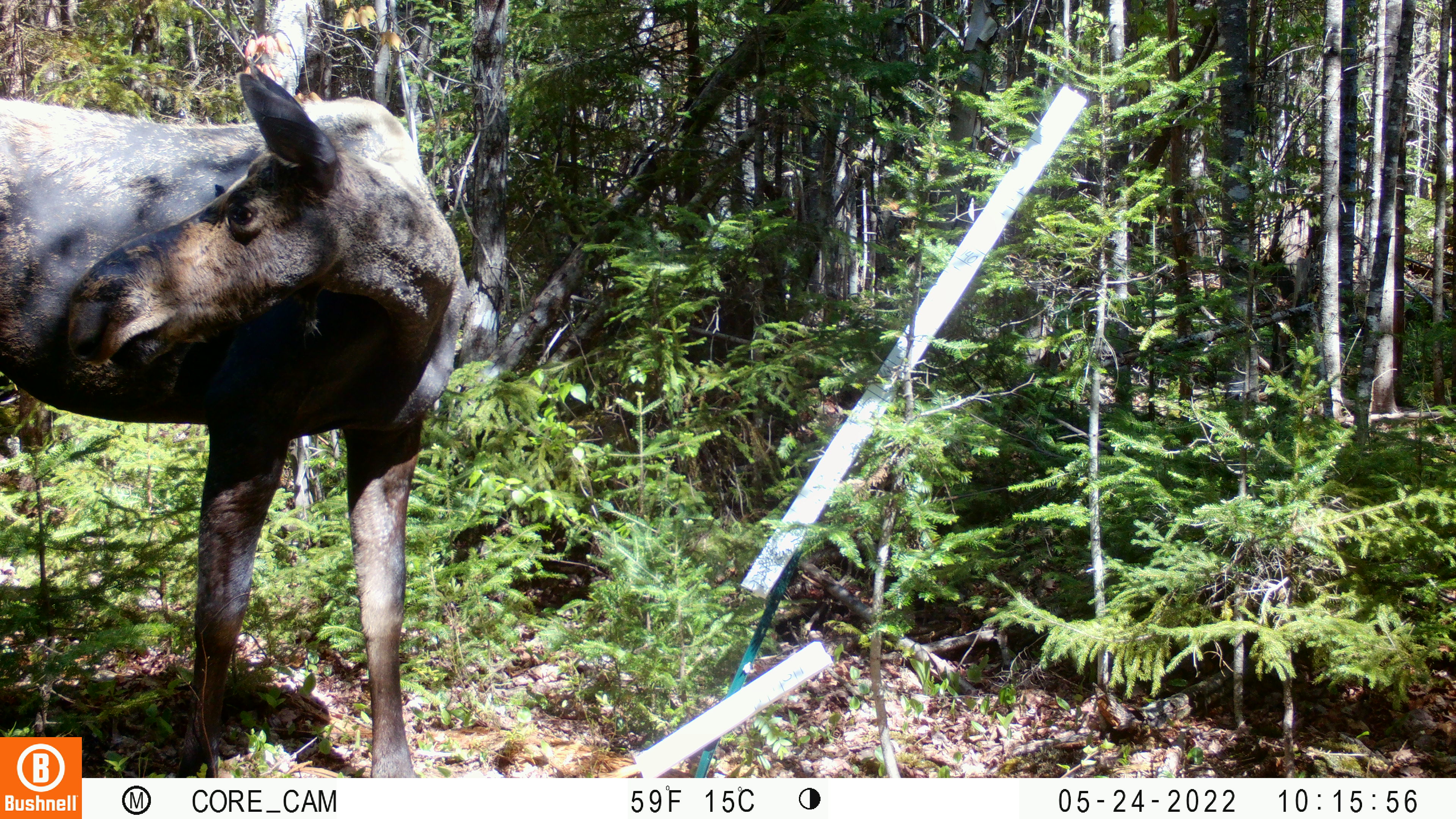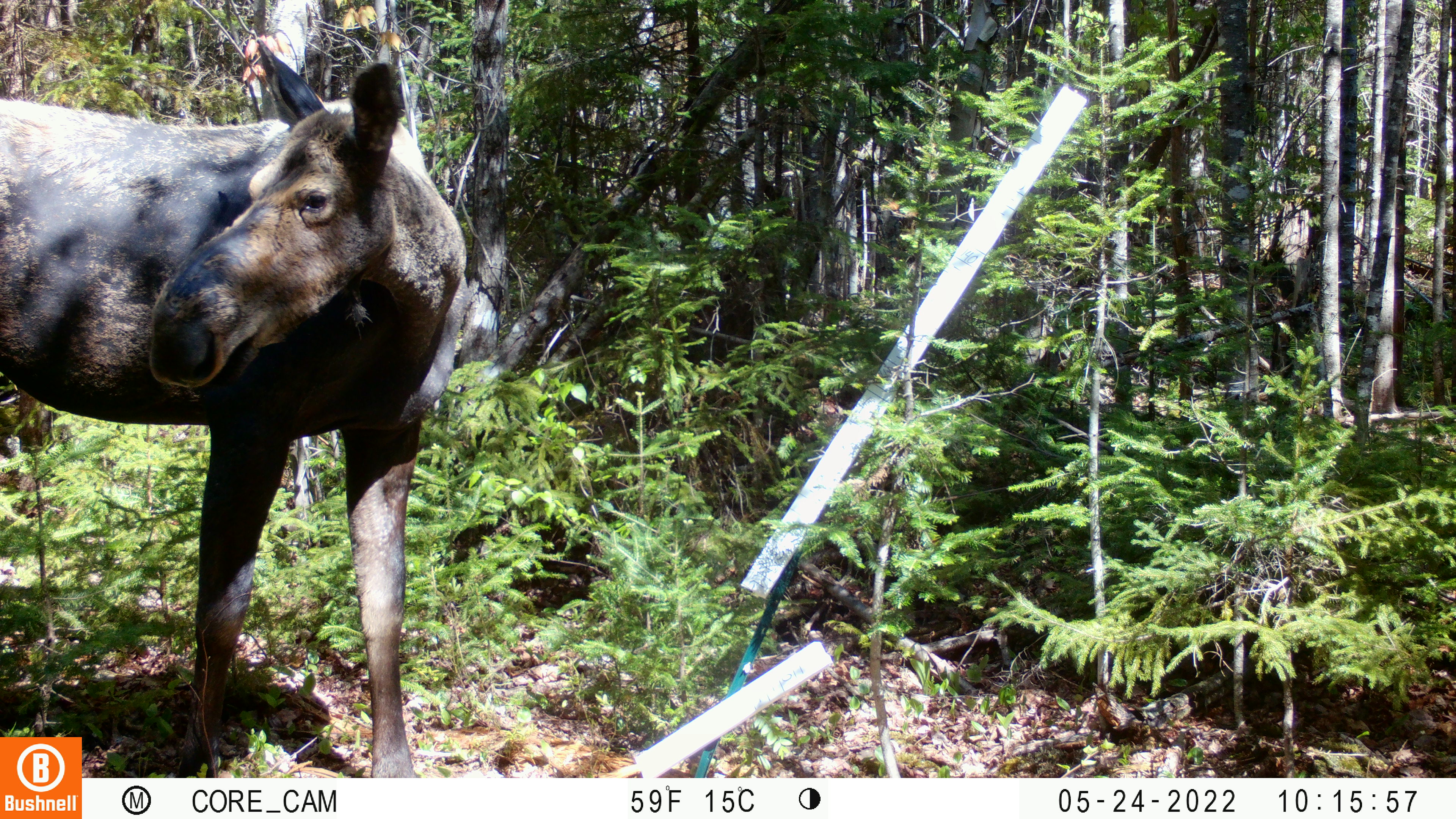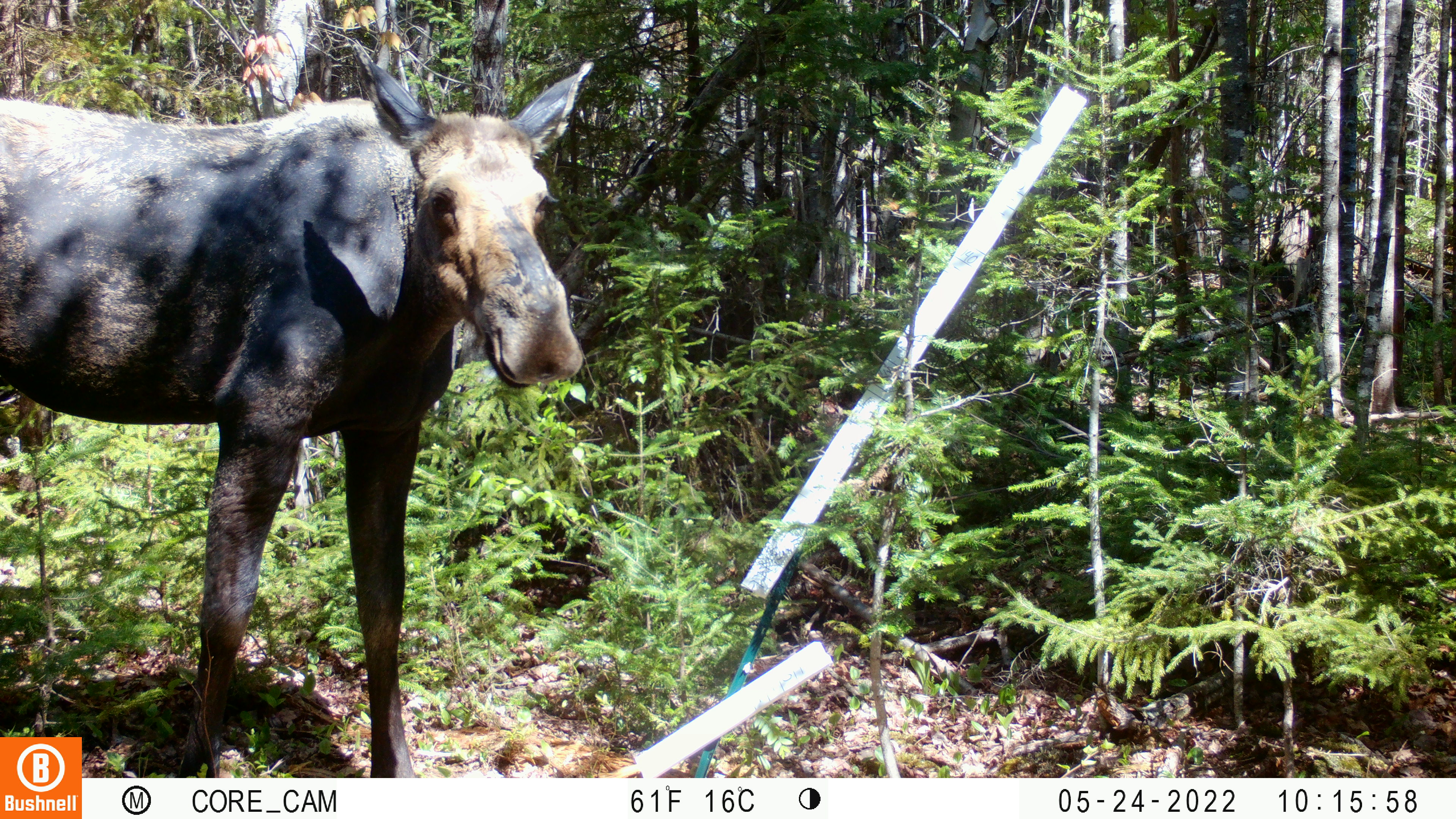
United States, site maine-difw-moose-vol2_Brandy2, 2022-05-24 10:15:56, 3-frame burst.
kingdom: Animalia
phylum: Chordata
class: Mammalia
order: Artiodactyla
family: Cervidae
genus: Alces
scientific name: Alces alces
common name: moose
Moose (Alces alces).